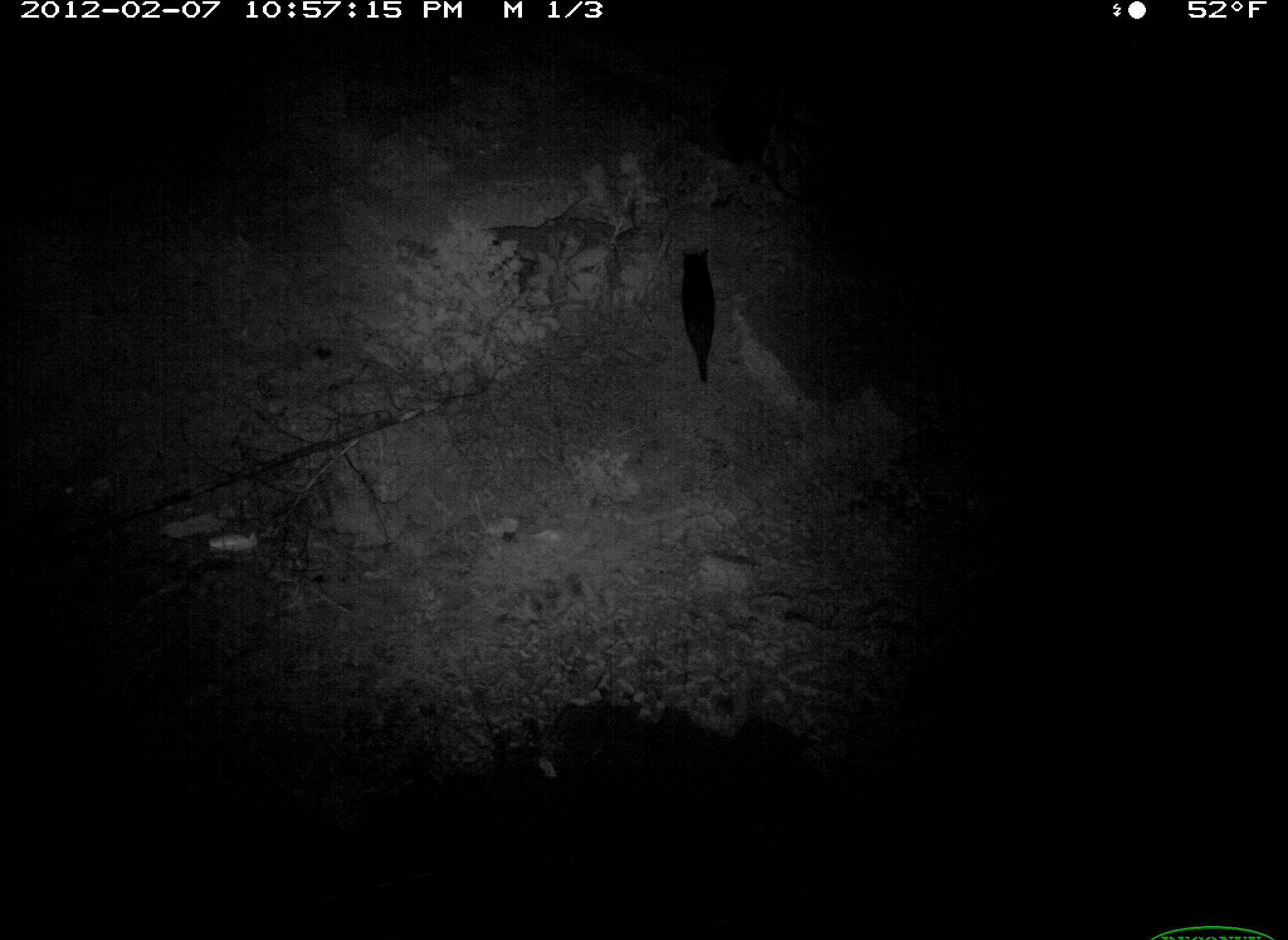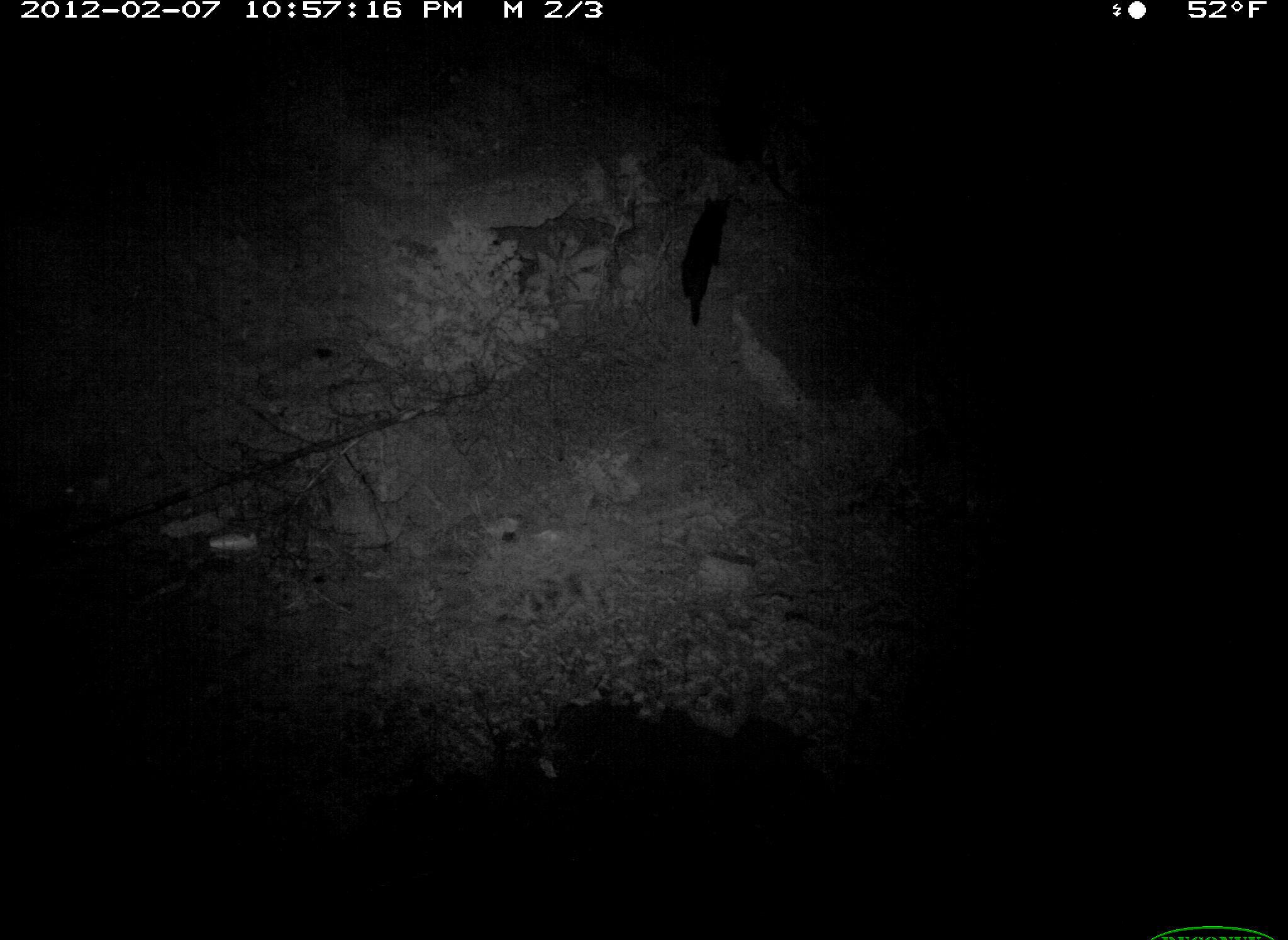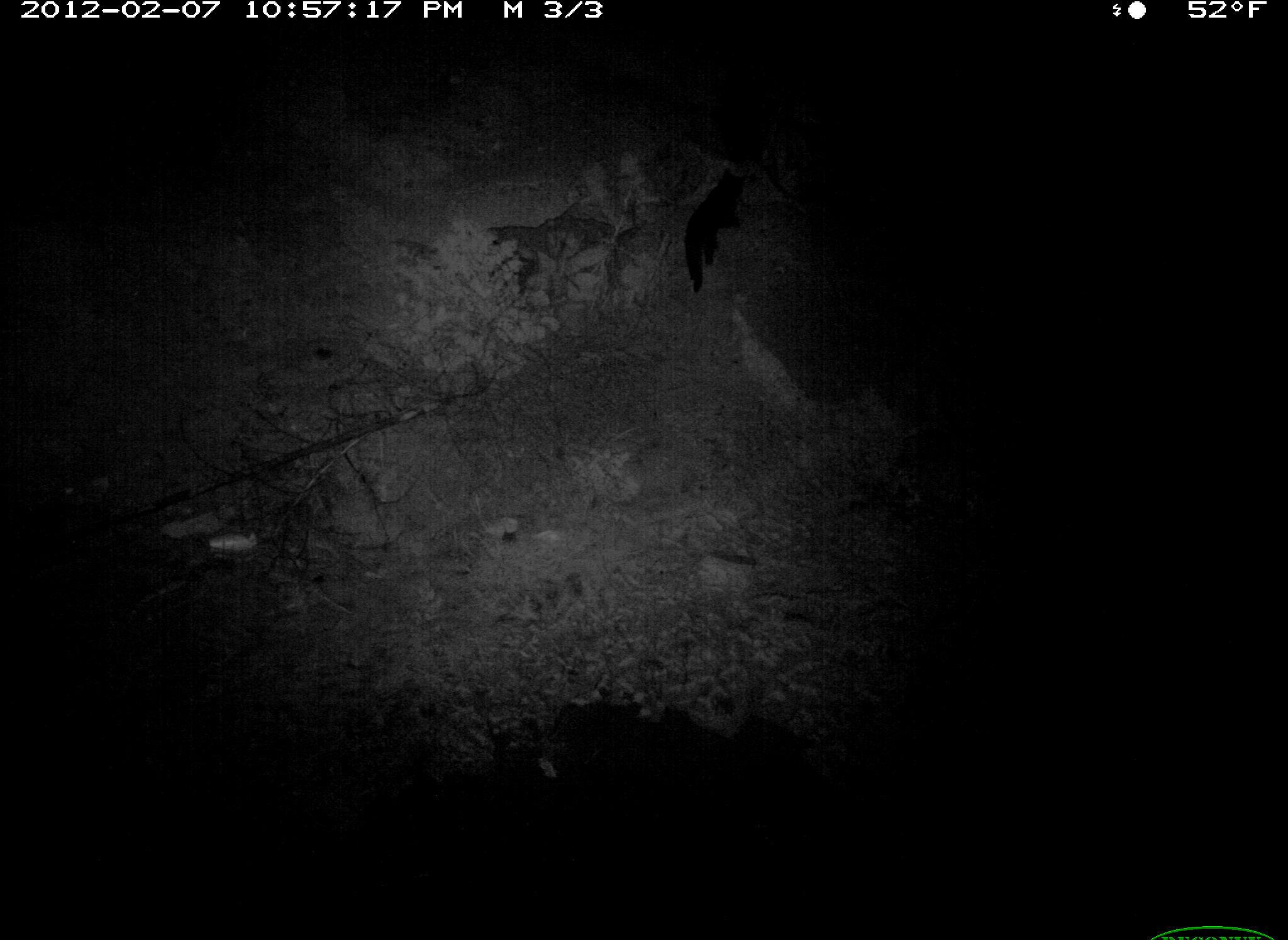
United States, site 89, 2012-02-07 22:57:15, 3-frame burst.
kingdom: Animalia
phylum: Chordata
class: Mammalia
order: Carnivora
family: Felidae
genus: Felis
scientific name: Felis catus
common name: cat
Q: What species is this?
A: Cat (Felis catus).